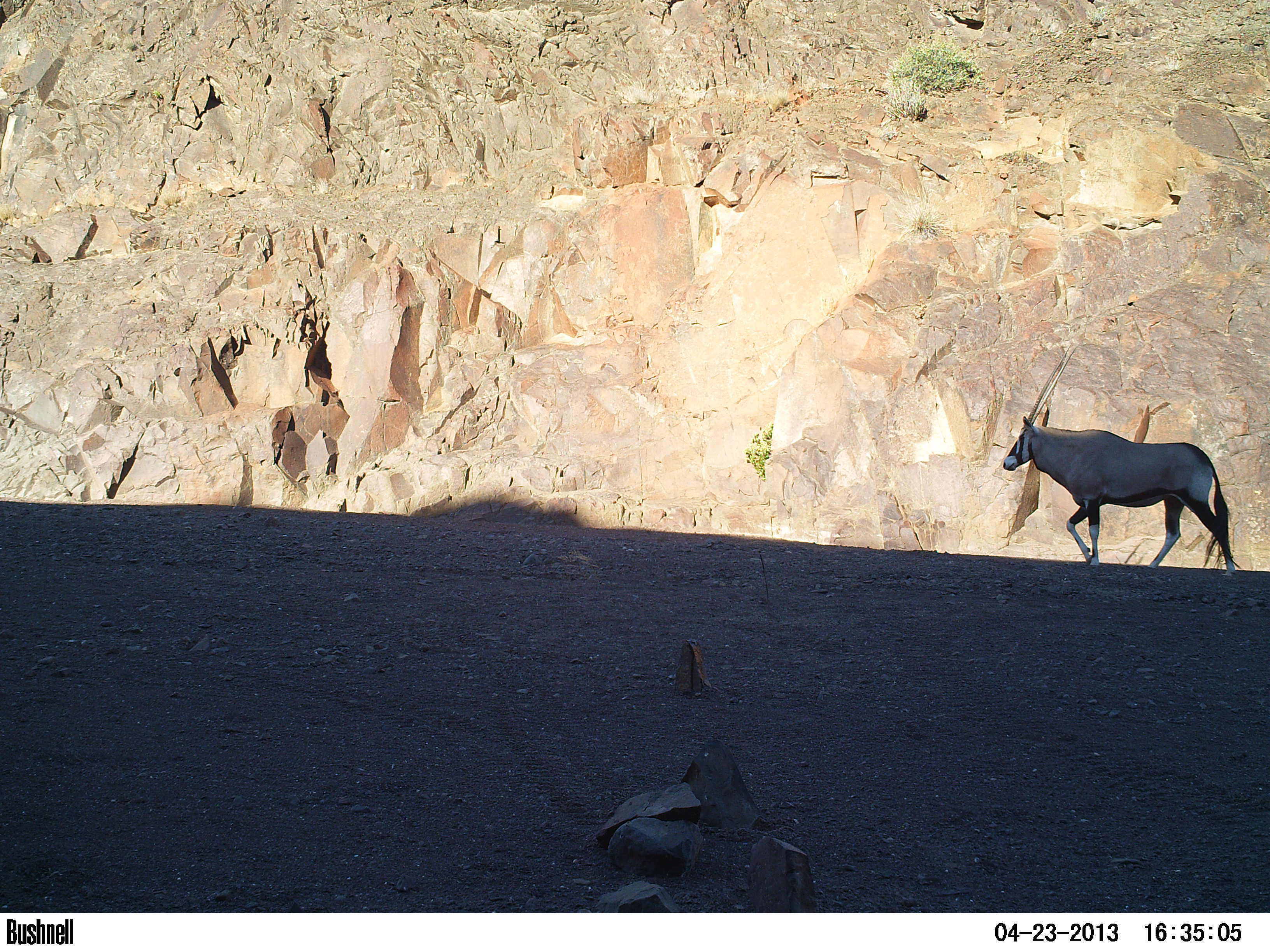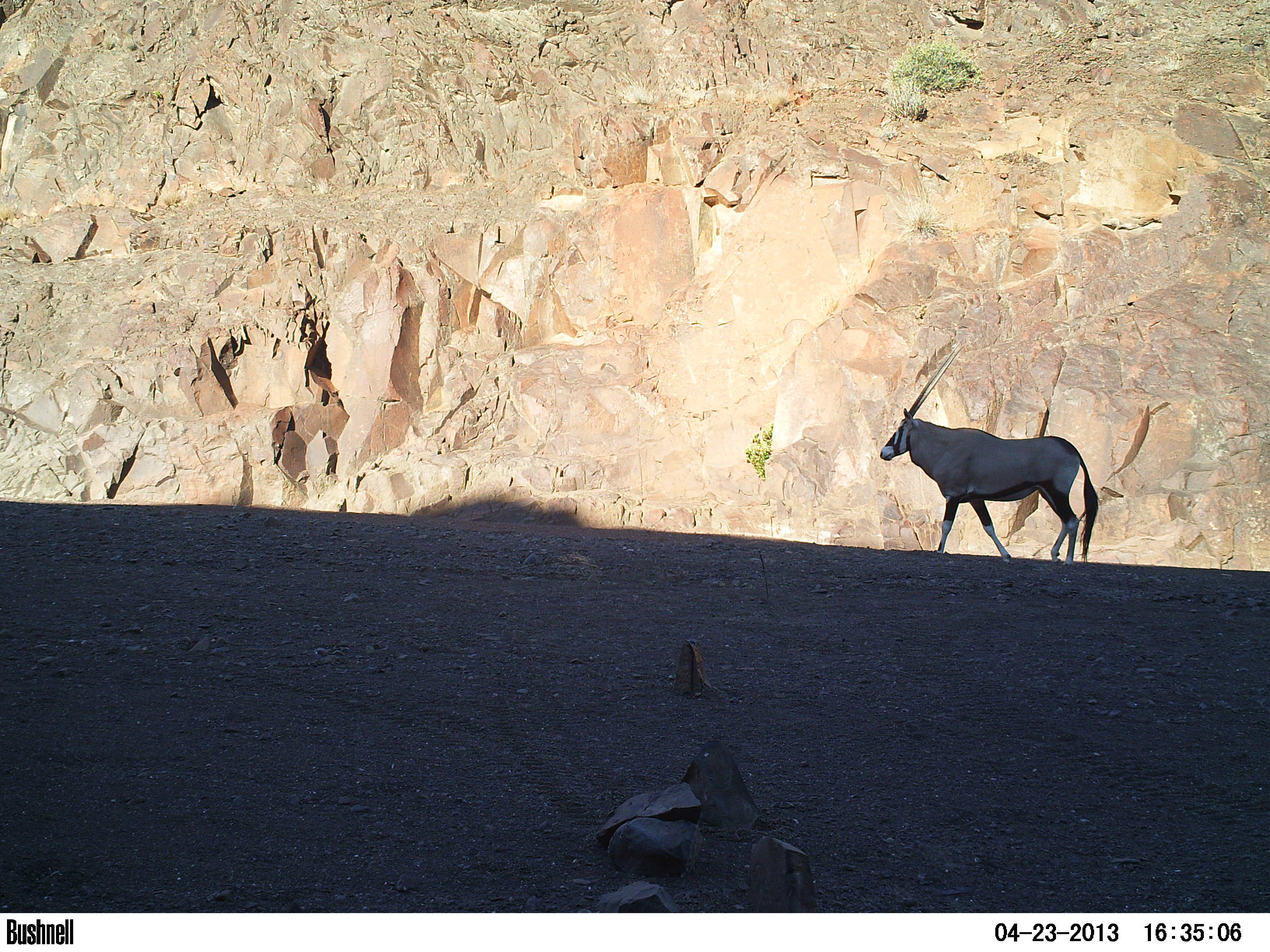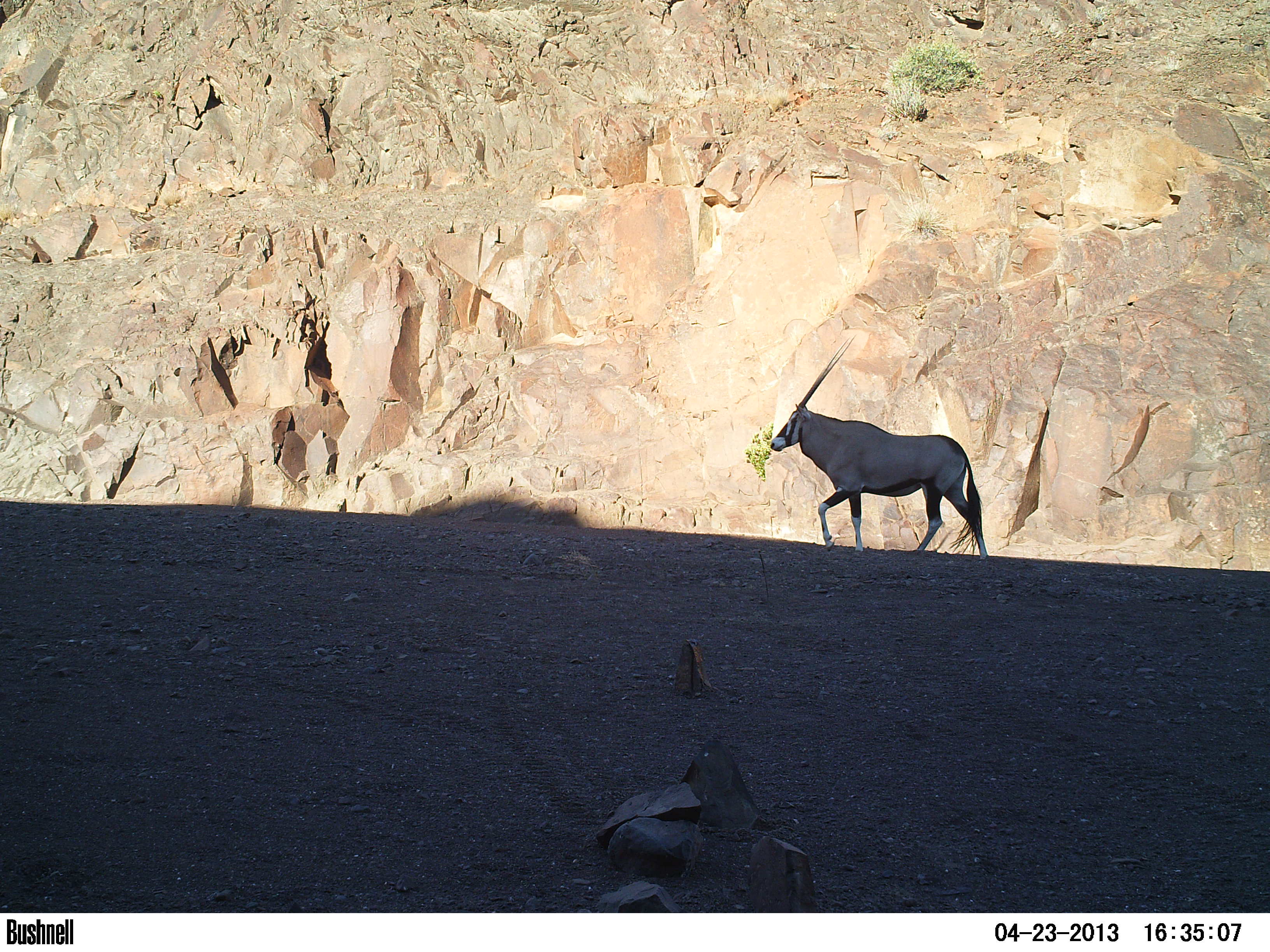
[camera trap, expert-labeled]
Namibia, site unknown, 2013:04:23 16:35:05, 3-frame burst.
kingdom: Animalia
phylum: Chordata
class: Mammalia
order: Artiodactyla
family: Bovidae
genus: Oryx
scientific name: Oryx gazella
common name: gemsbok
Oryx gazella (gemsbok).